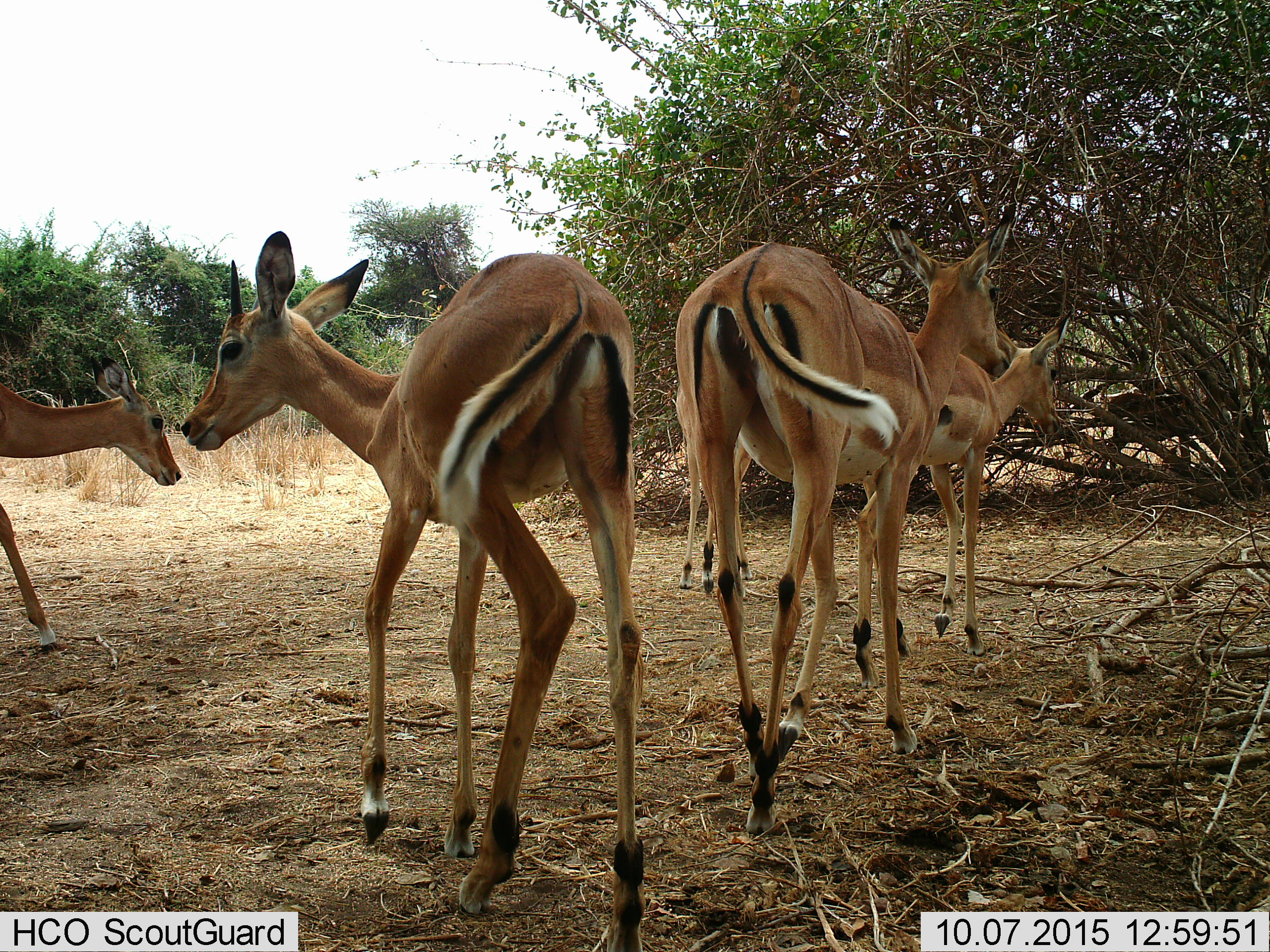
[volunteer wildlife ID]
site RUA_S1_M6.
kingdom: Animalia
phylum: Chordata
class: Mammalia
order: Artiodactyla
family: Bovidae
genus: Aepyceros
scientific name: Aepyceros melampus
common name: impala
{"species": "impala (Aepyceros melampus)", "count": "5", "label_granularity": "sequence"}